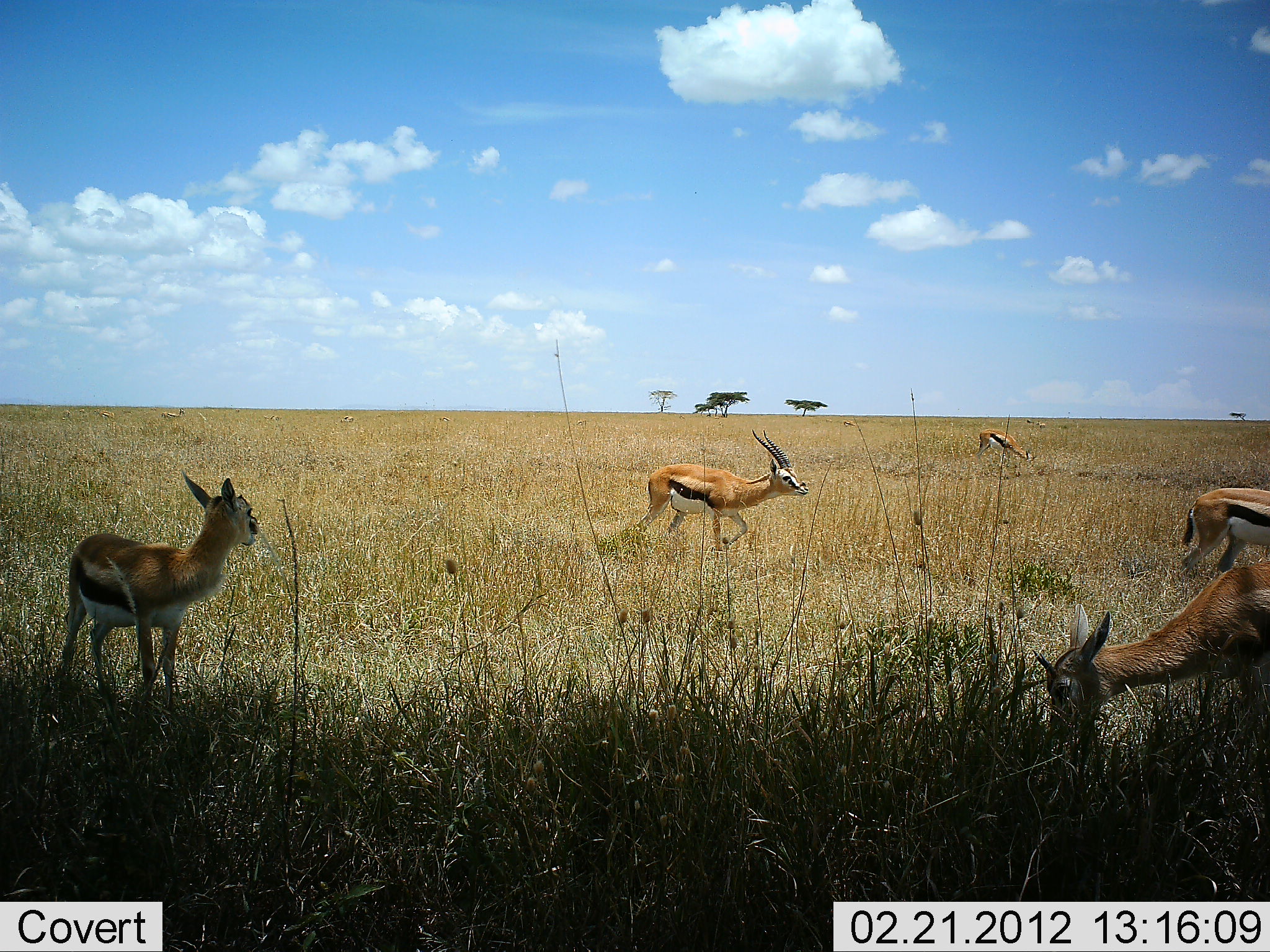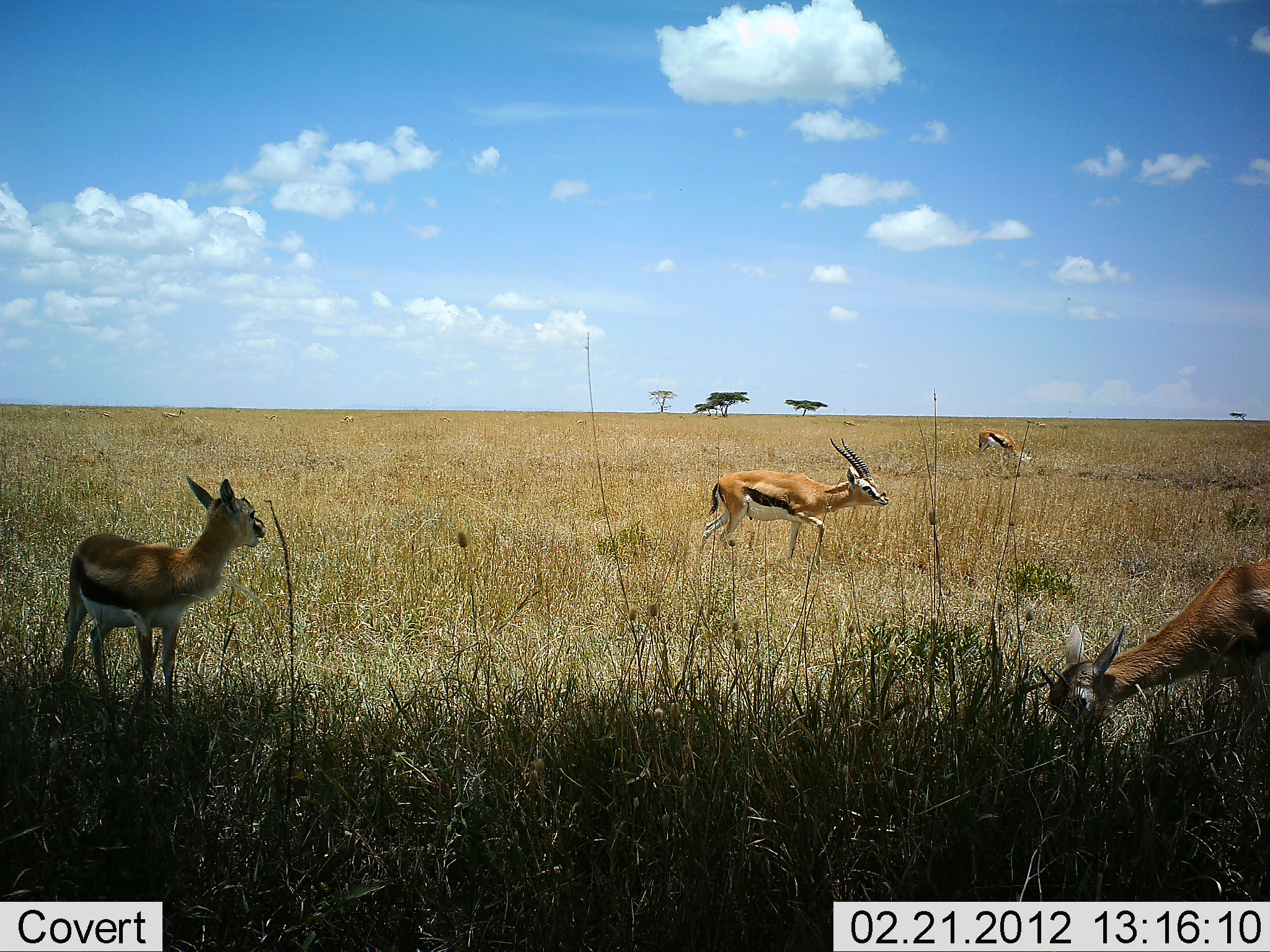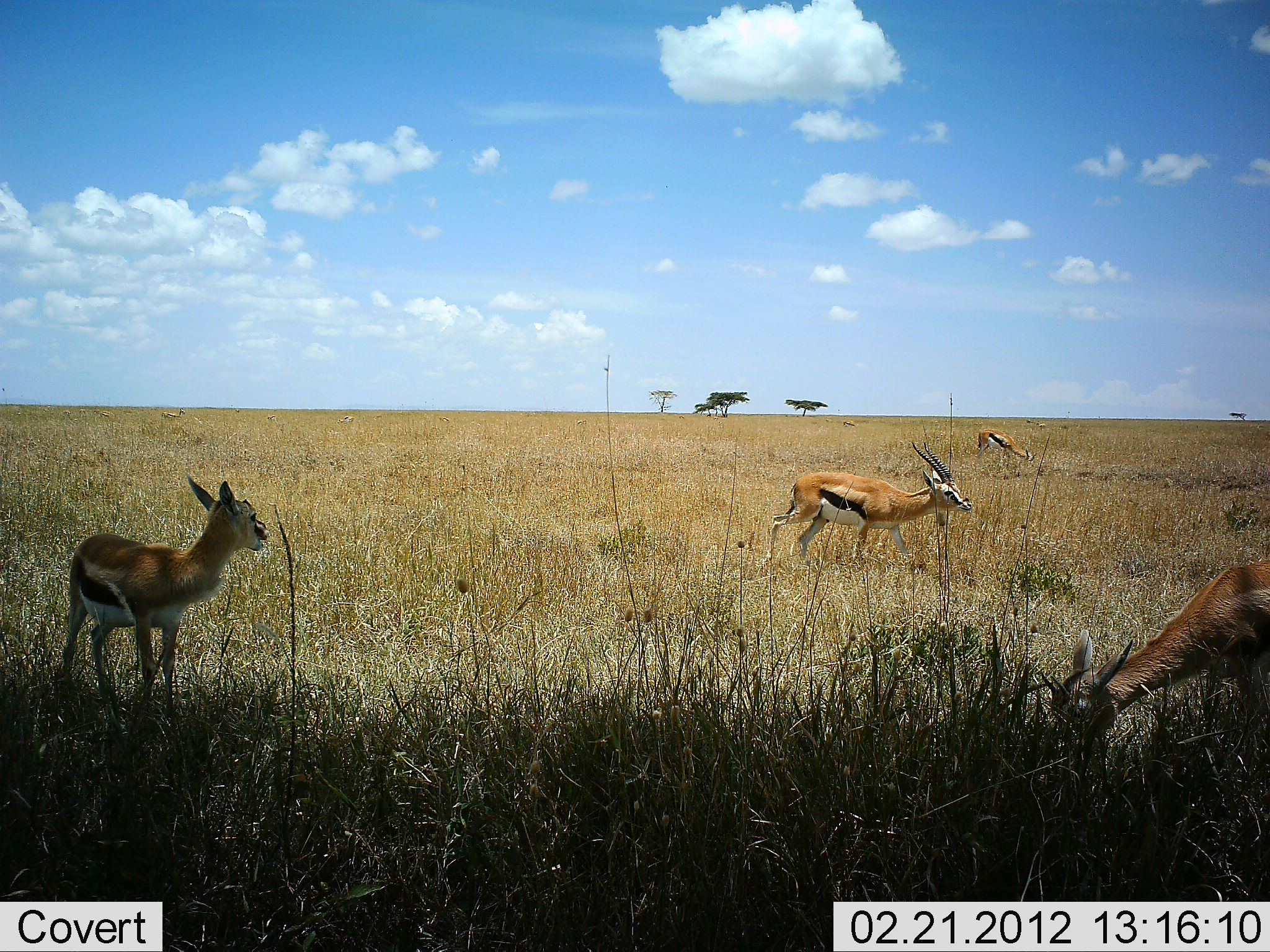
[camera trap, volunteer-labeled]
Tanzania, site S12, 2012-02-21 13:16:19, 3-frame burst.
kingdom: Animalia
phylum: Chordata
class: Mammalia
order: Artiodactyla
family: Bovidae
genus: Eudorcas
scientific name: Eudorcas thomsonii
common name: thomson's gazelle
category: gazellethomsons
Gazellethomsons (thomson's gazelle) (Eudorcas thomsonii), count 5. Behavior (volunteer vote fractions): standing 64%, resting 3%, moving 56%, interacting 3%. Young present (vote fraction): 19%. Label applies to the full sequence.